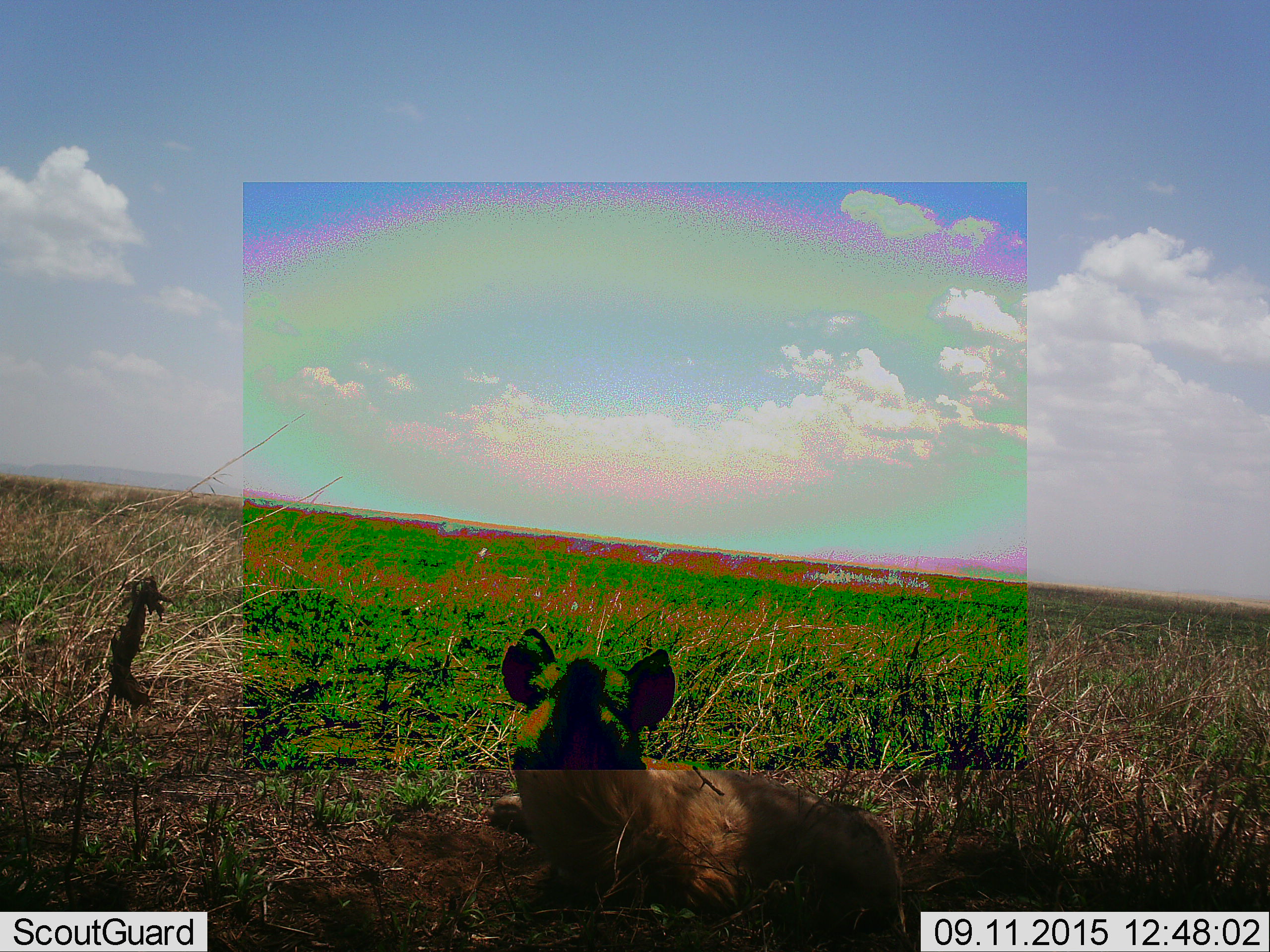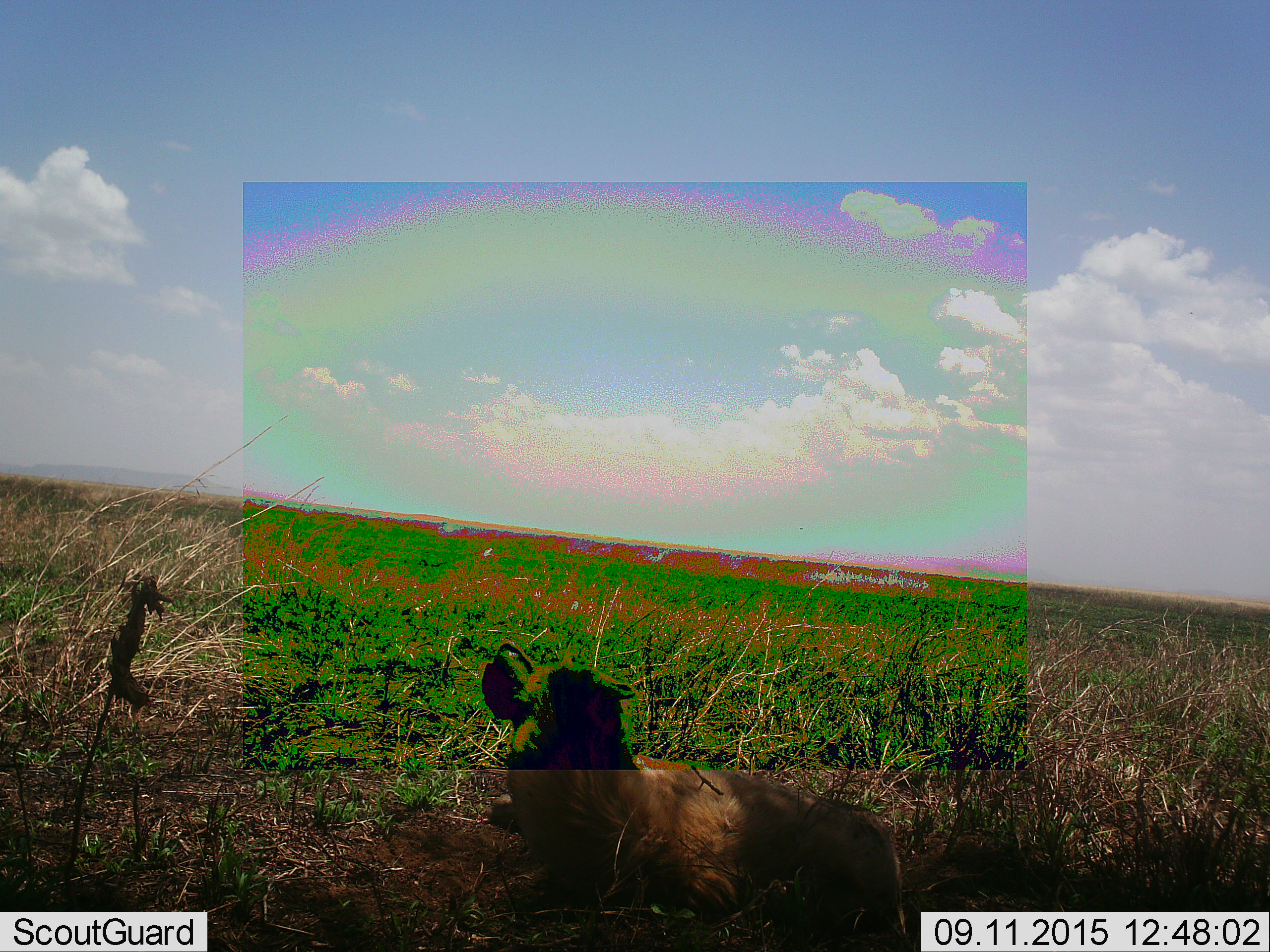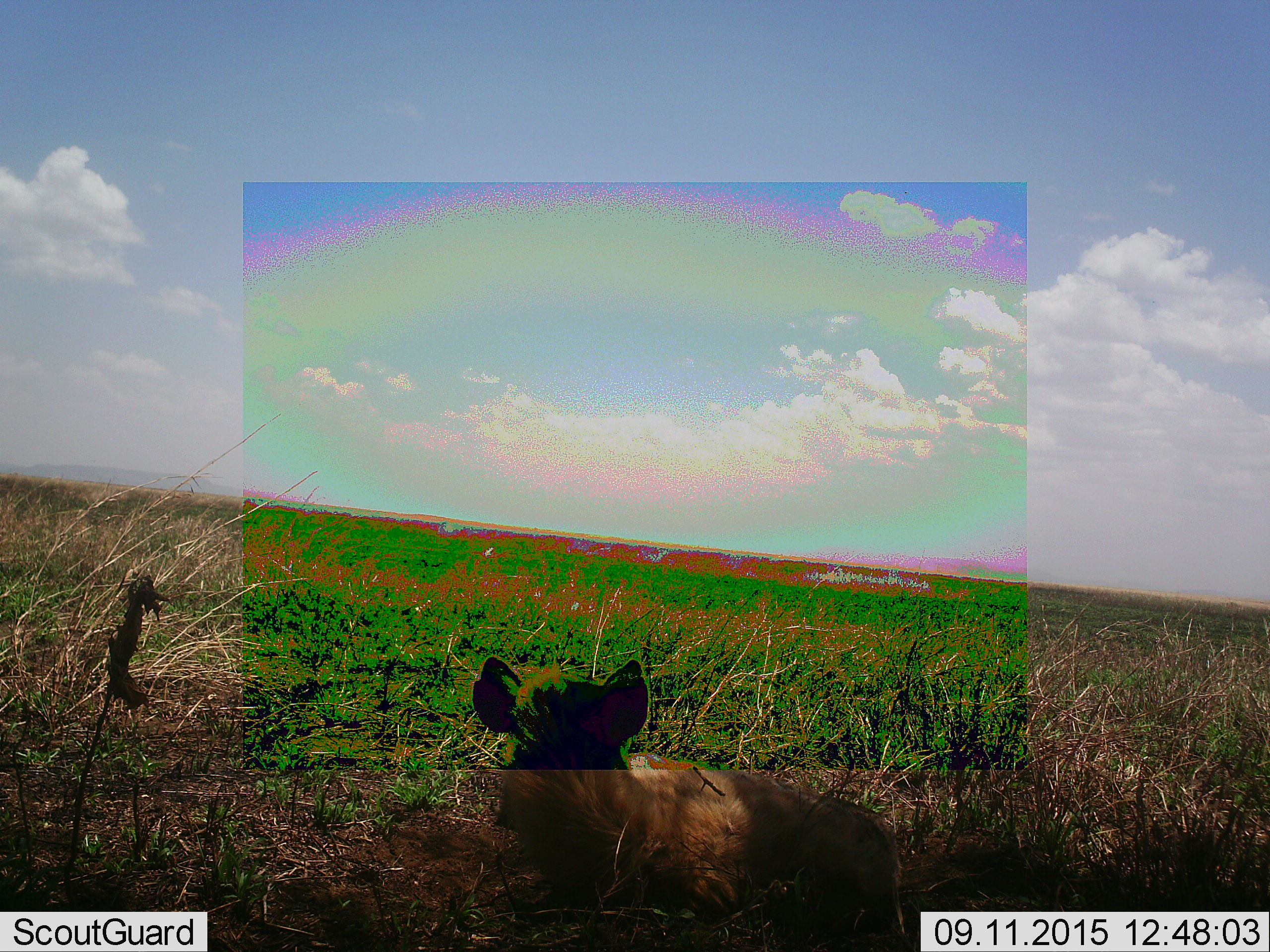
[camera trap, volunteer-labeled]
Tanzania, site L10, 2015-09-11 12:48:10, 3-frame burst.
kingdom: Animalia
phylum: Chordata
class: Mammalia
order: Carnivora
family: Hyaenidae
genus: Crocuta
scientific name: Crocuta crocuta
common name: spotted hyena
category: hyenaspotted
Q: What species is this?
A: Hyenaspotted (spotted hyena) (Crocuta crocuta).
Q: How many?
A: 1.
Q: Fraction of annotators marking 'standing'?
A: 0%.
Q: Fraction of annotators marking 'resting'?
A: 83%.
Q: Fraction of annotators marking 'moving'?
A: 17%.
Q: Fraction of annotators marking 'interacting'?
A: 0%.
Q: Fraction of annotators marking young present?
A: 0%.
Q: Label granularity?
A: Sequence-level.